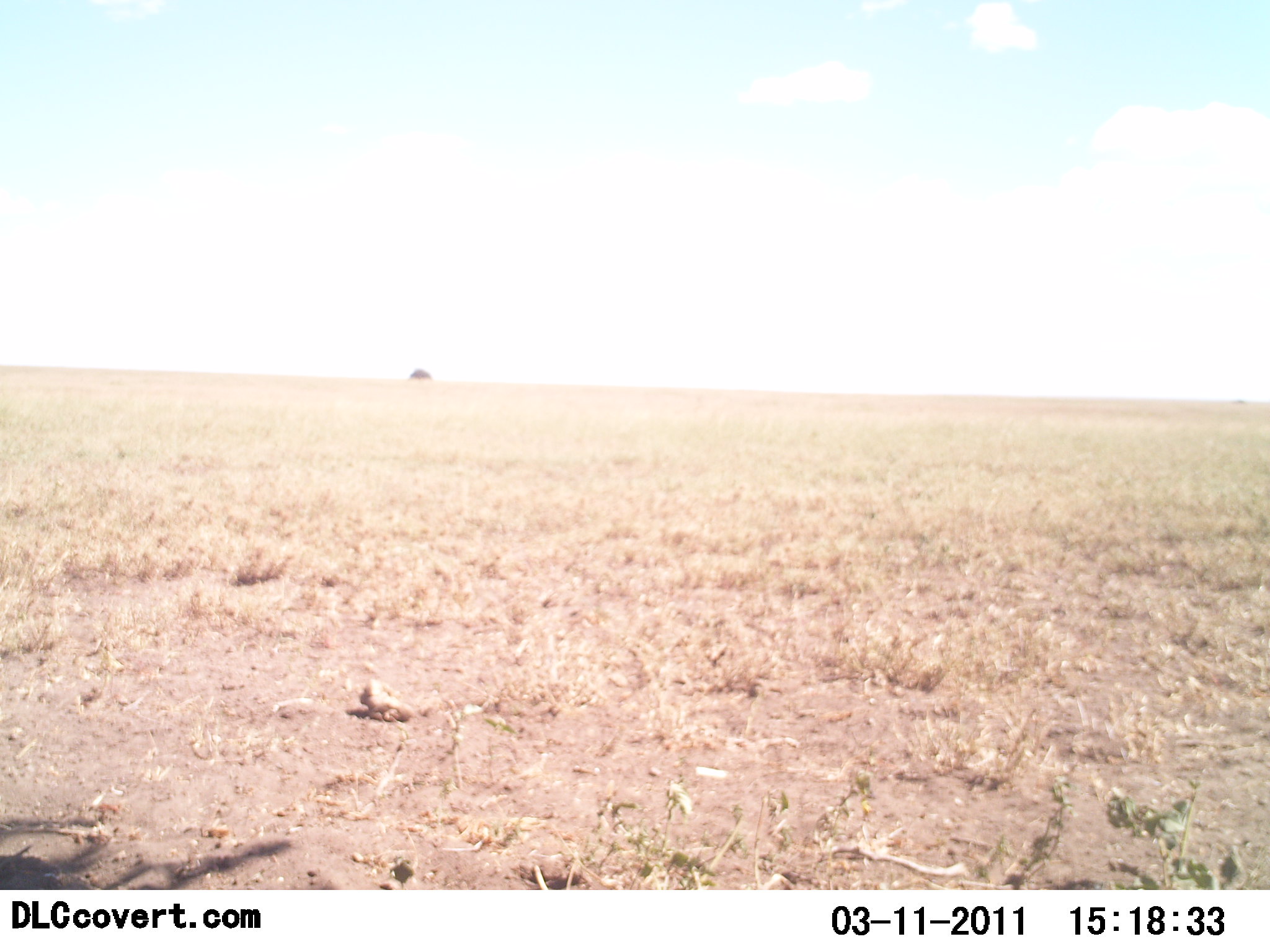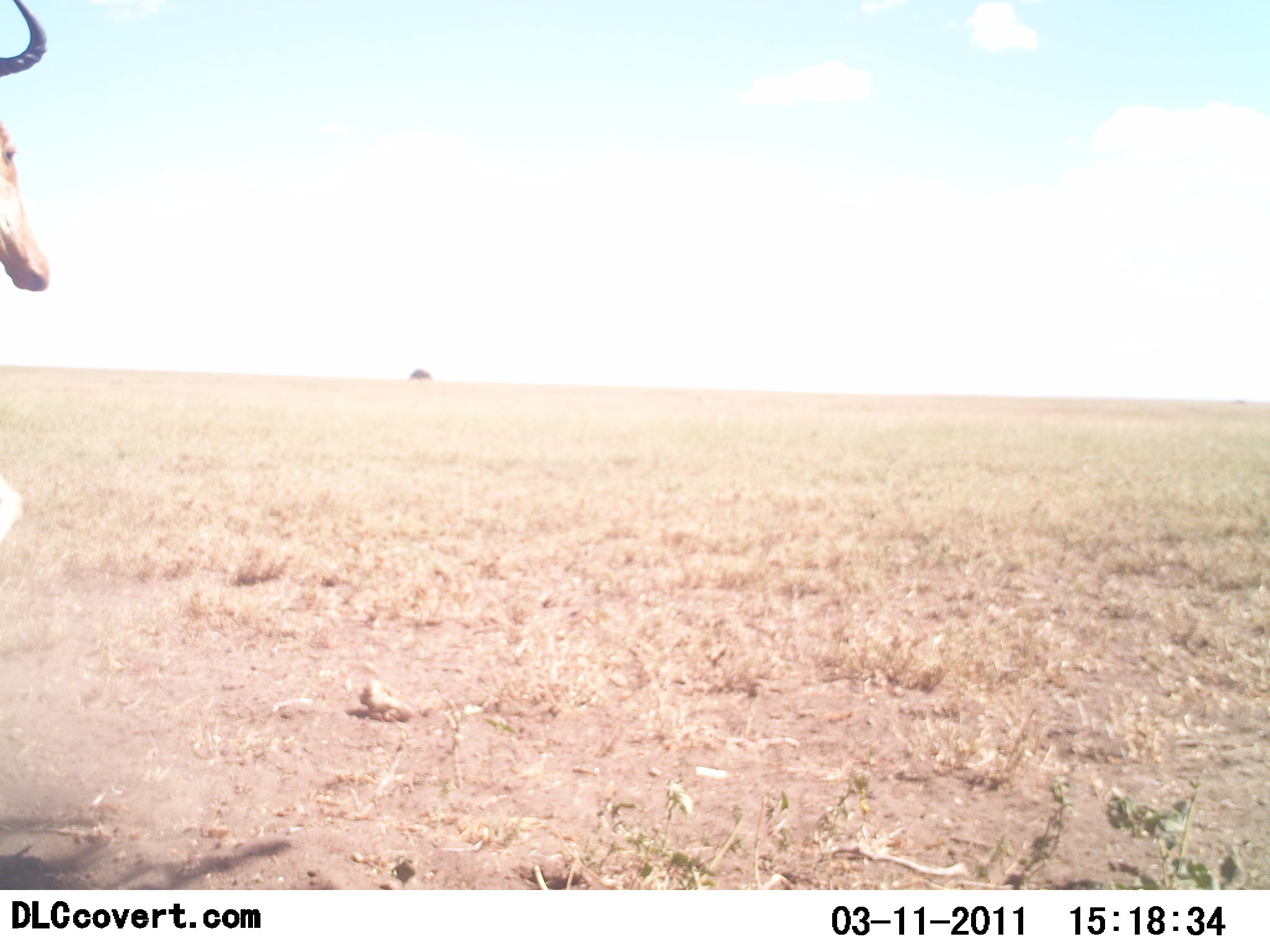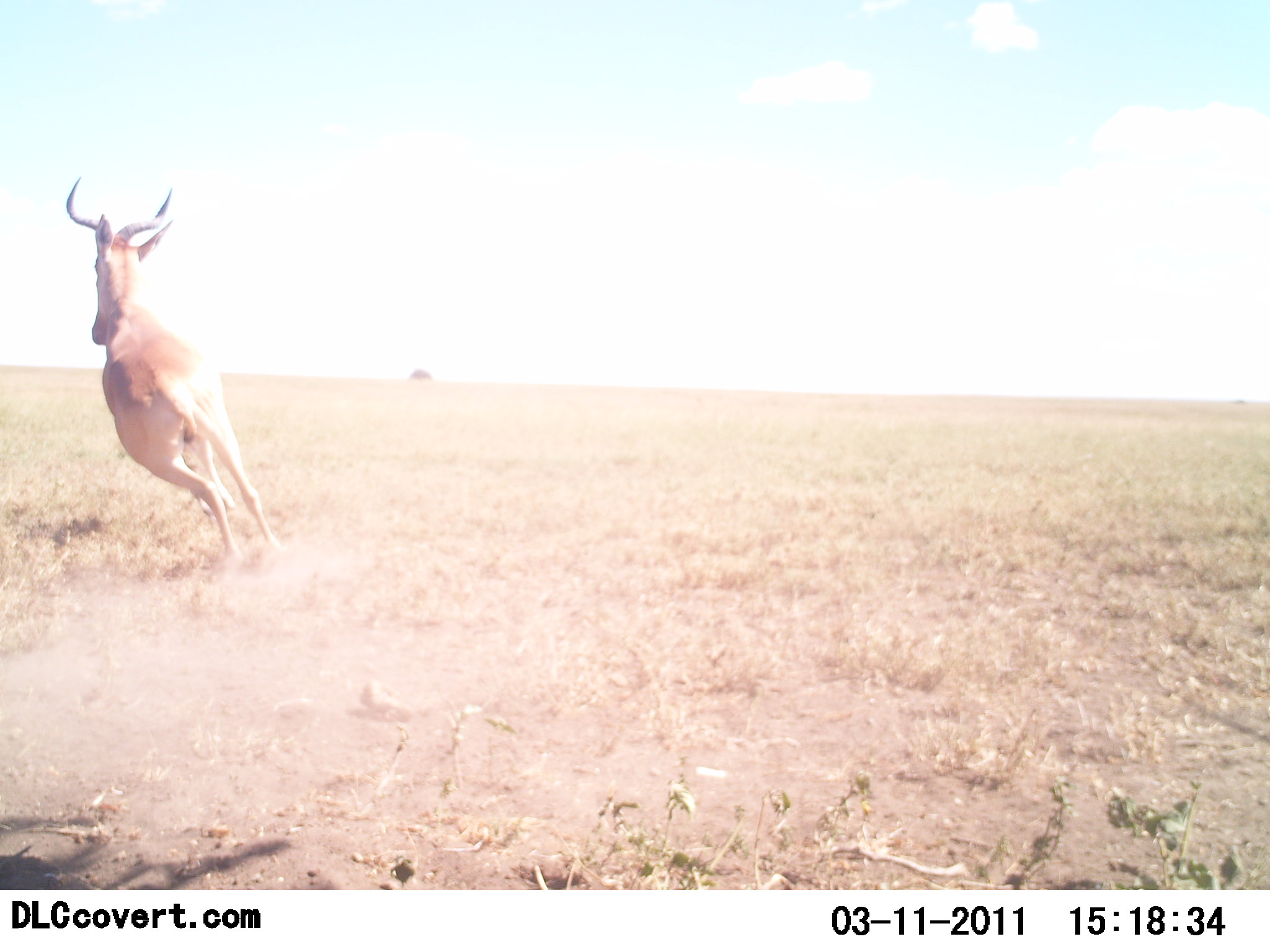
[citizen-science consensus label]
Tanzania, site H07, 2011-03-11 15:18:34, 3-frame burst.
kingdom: Animalia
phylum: Chordata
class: Mammalia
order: Artiodactyla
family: Bovidae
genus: Alcelaphus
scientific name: Alcelaphus buselaphus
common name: hartebeest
Hartebeest (Alcelaphus buselaphus), count 1. Behavior (volunteer vote fractions): standing 9%, resting 0%, moving 100%, interacting 0%. Young present (vote fraction): 0%. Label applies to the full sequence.